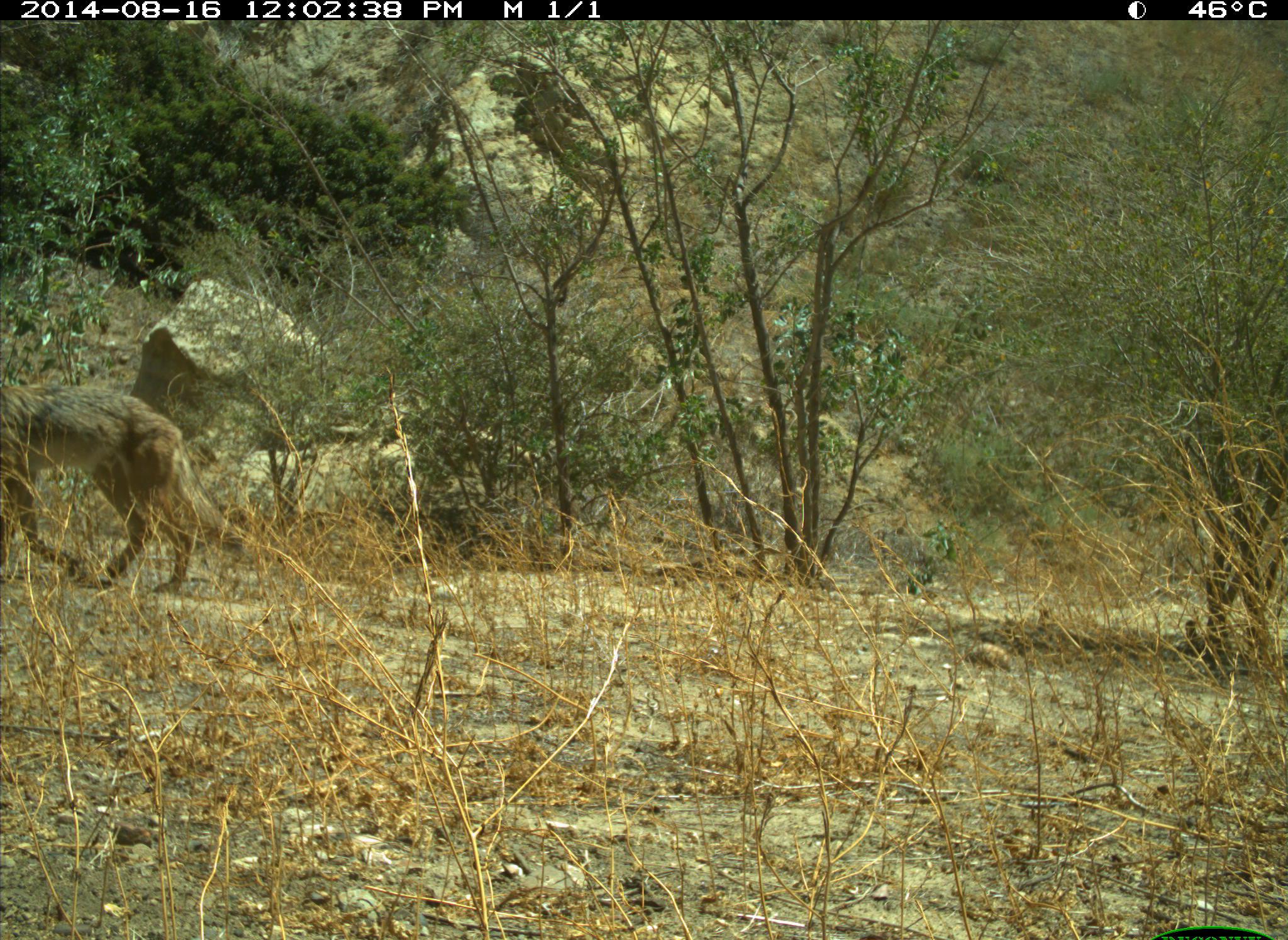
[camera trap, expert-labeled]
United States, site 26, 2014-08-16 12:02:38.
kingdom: Animalia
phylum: Chordata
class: Mammalia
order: Carnivora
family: Canidae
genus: Canis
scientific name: Canis latrans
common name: coyote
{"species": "coyote (Canis latrans)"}